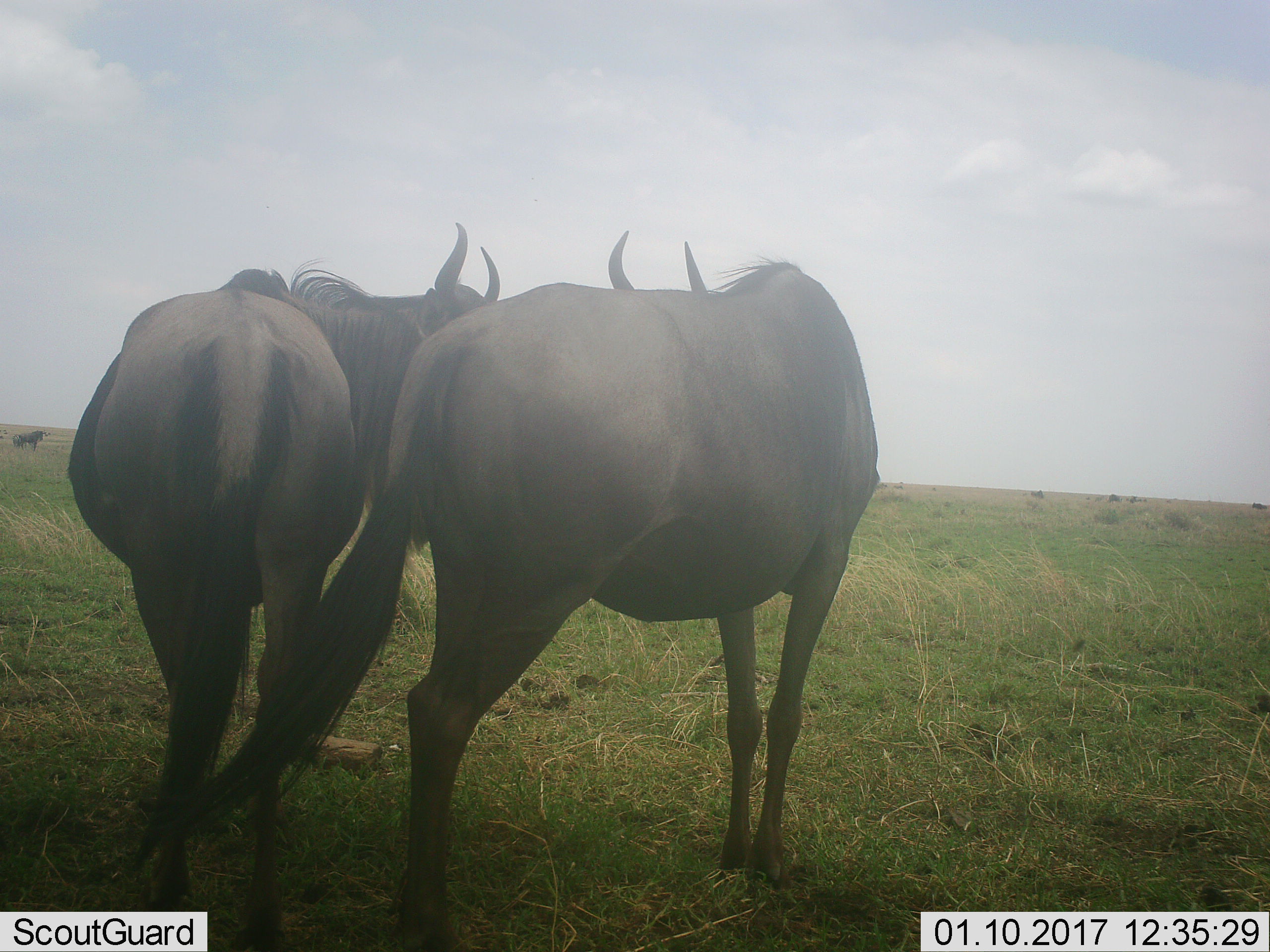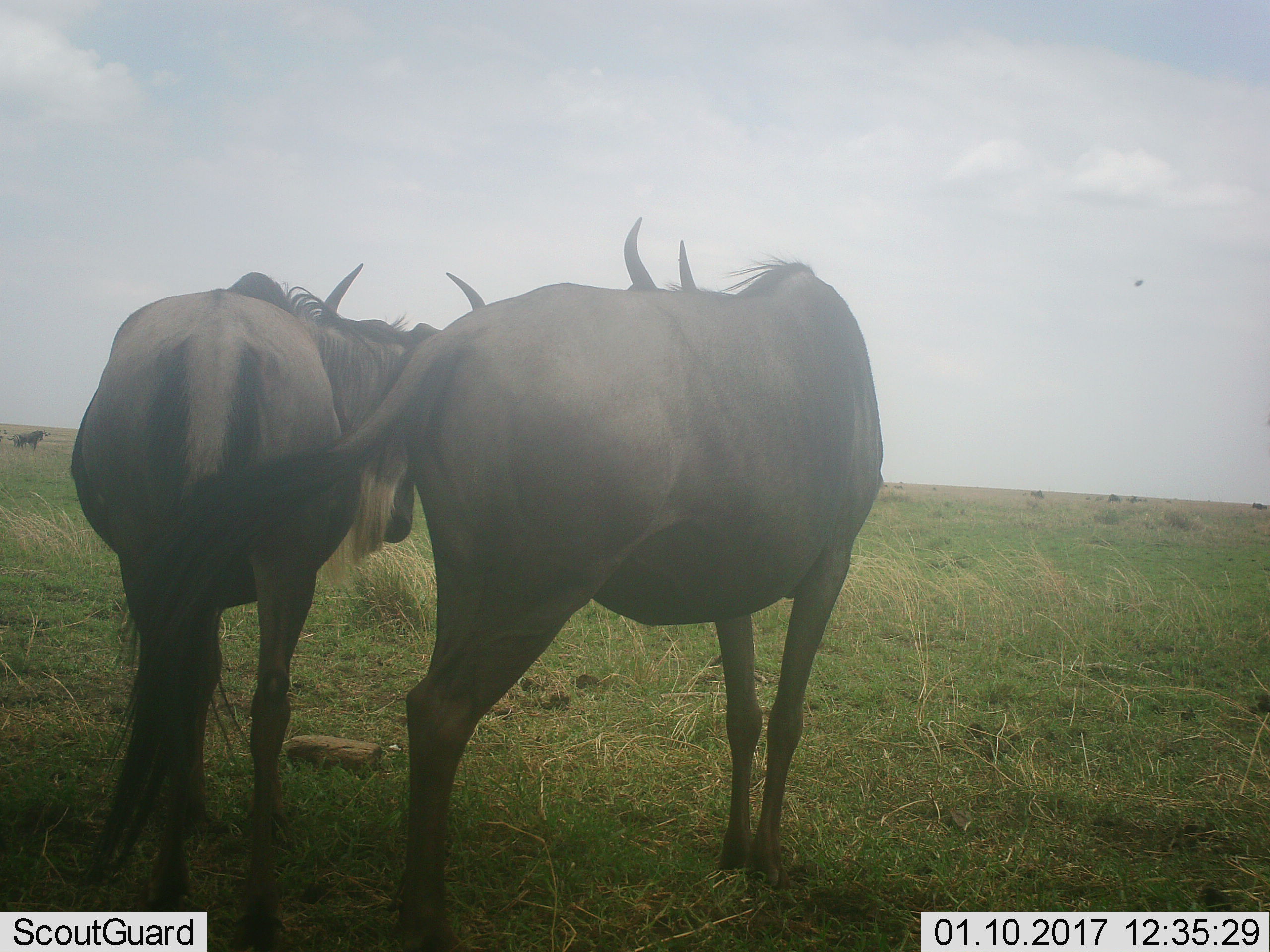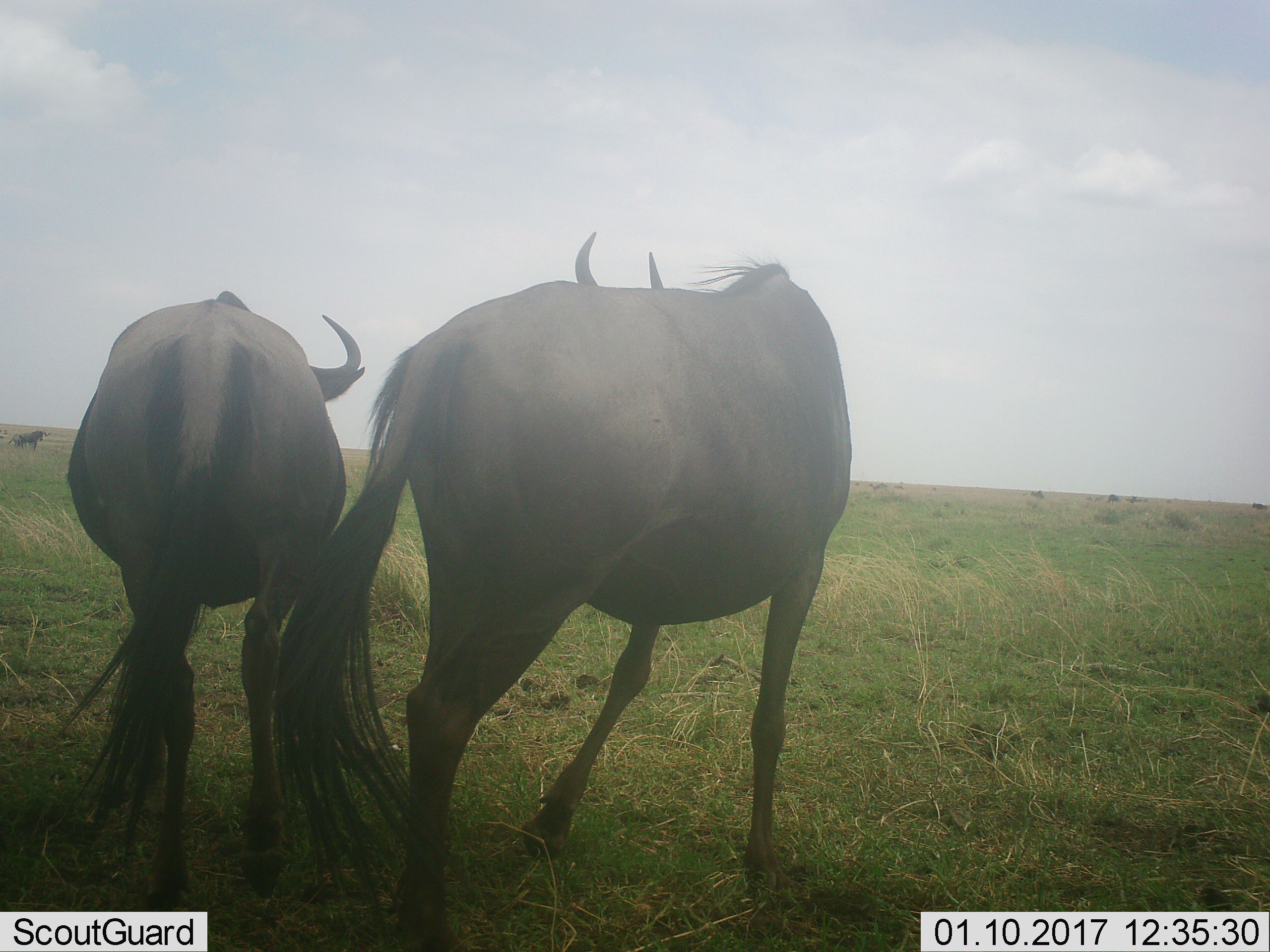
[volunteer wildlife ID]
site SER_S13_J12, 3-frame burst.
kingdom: Animalia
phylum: Chordata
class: Mammalia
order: Artiodactyla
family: Bovidae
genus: Connochaetes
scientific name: Connochaetes taurinus taurinus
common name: blue wildebeest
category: wildebeestblue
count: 7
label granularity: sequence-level